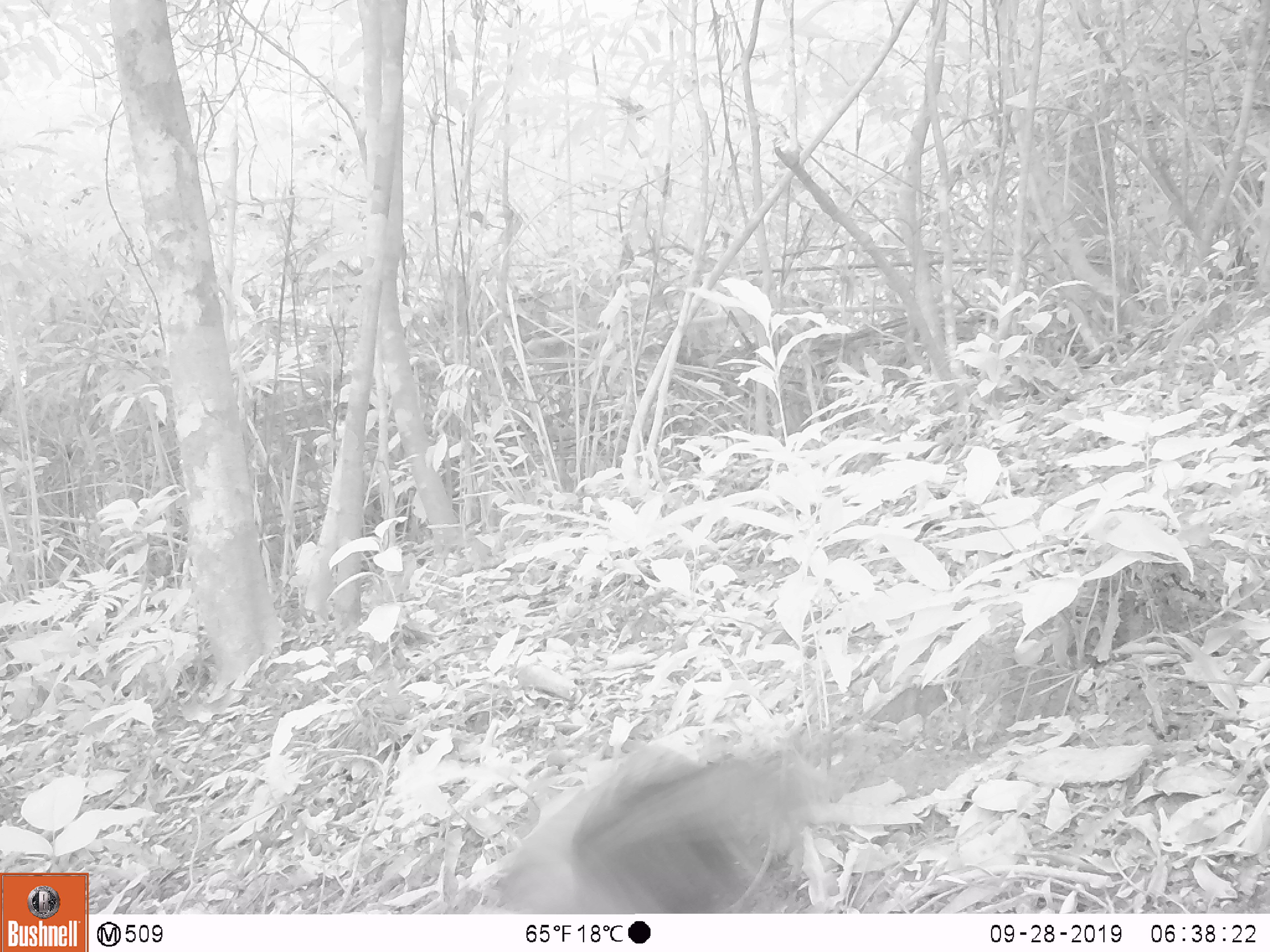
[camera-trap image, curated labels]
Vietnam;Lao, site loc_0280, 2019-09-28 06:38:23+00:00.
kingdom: Animalia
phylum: Chordata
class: Aves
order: Galliformes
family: Phasianidae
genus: Gallus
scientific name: Gallus gallus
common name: red junglefowl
Red junglefowl (Gallus gallus). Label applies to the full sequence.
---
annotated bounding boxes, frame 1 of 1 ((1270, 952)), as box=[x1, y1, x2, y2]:
red junglefowl: box=[500, 733, 824, 911]